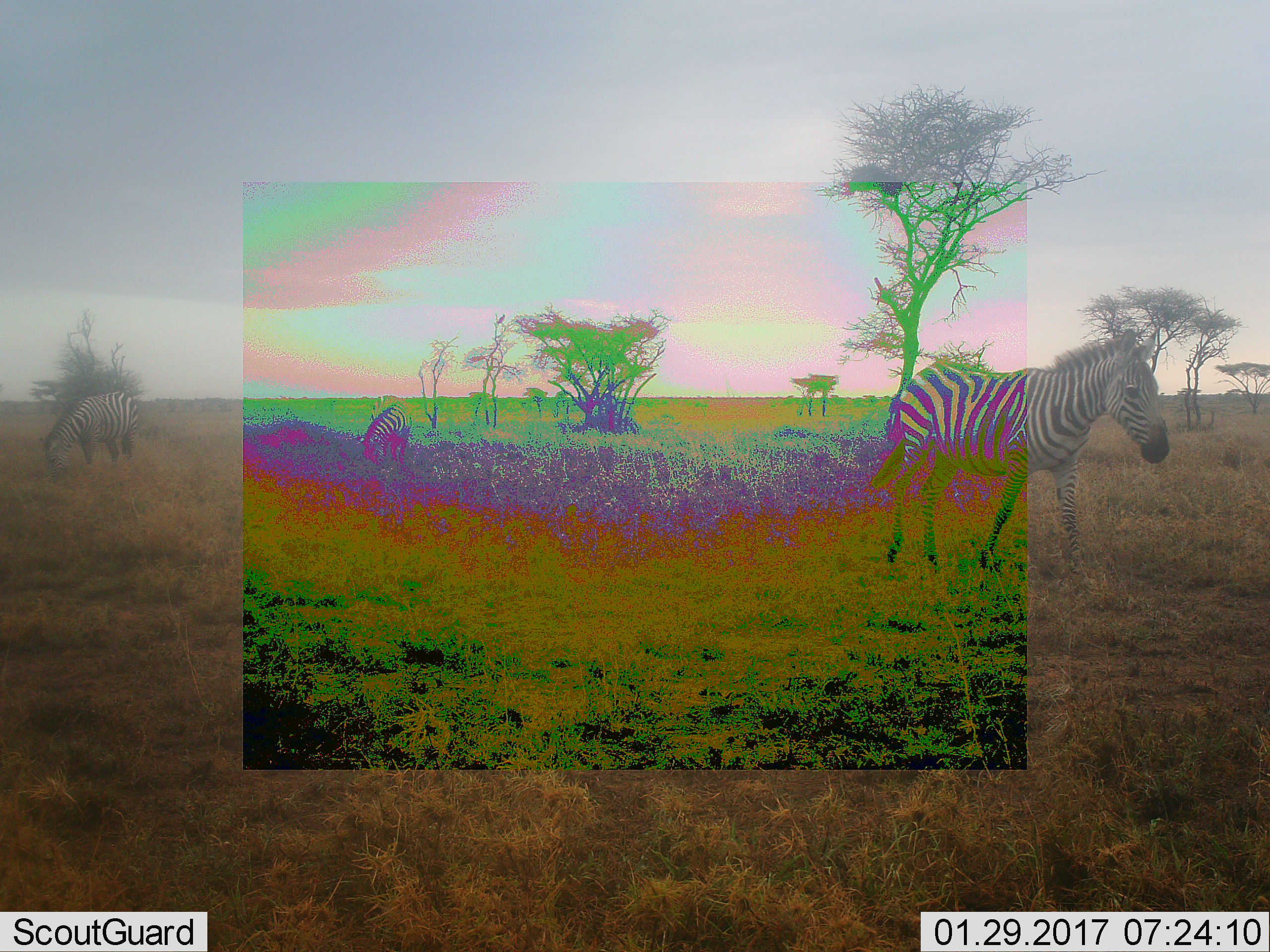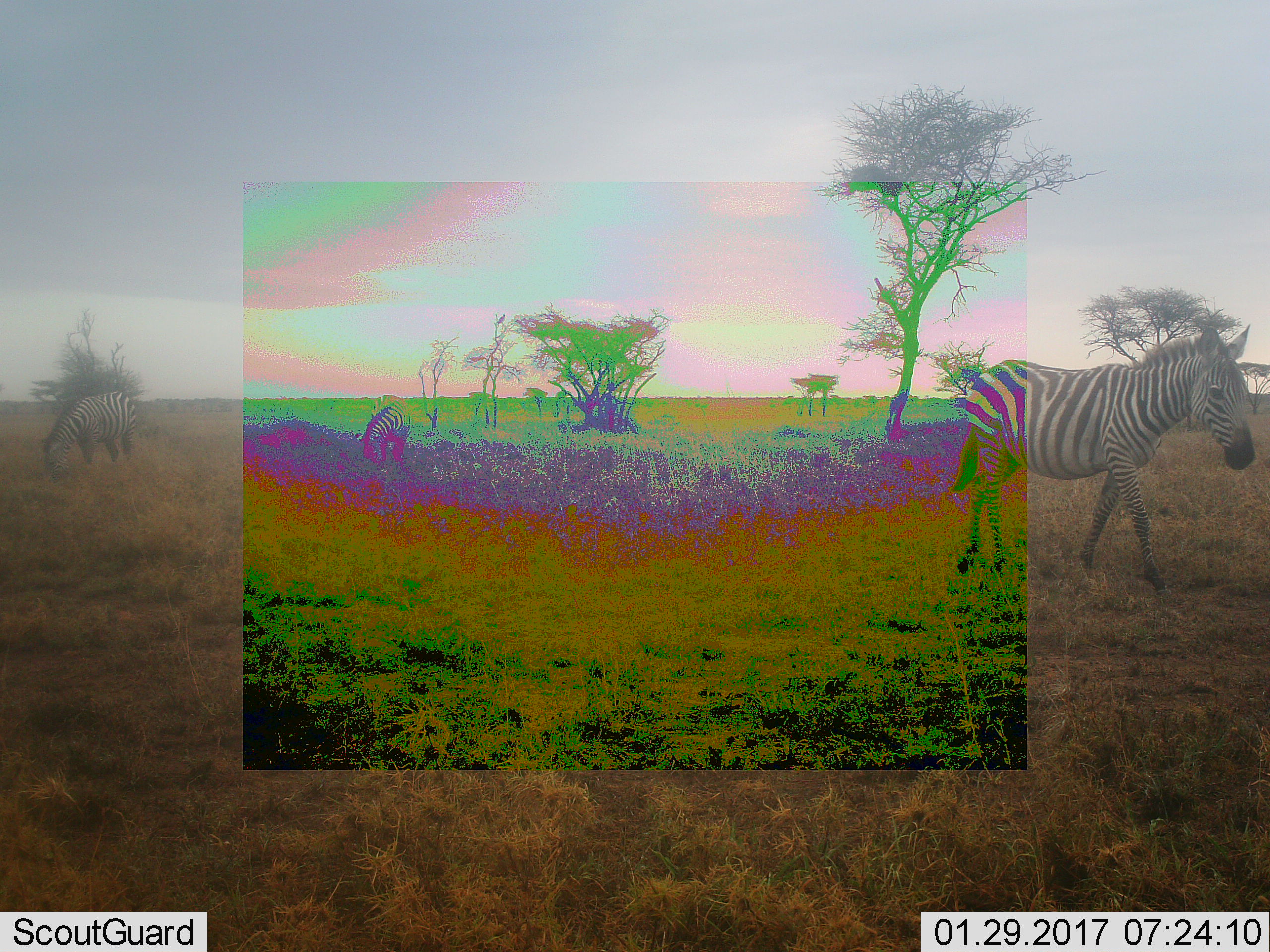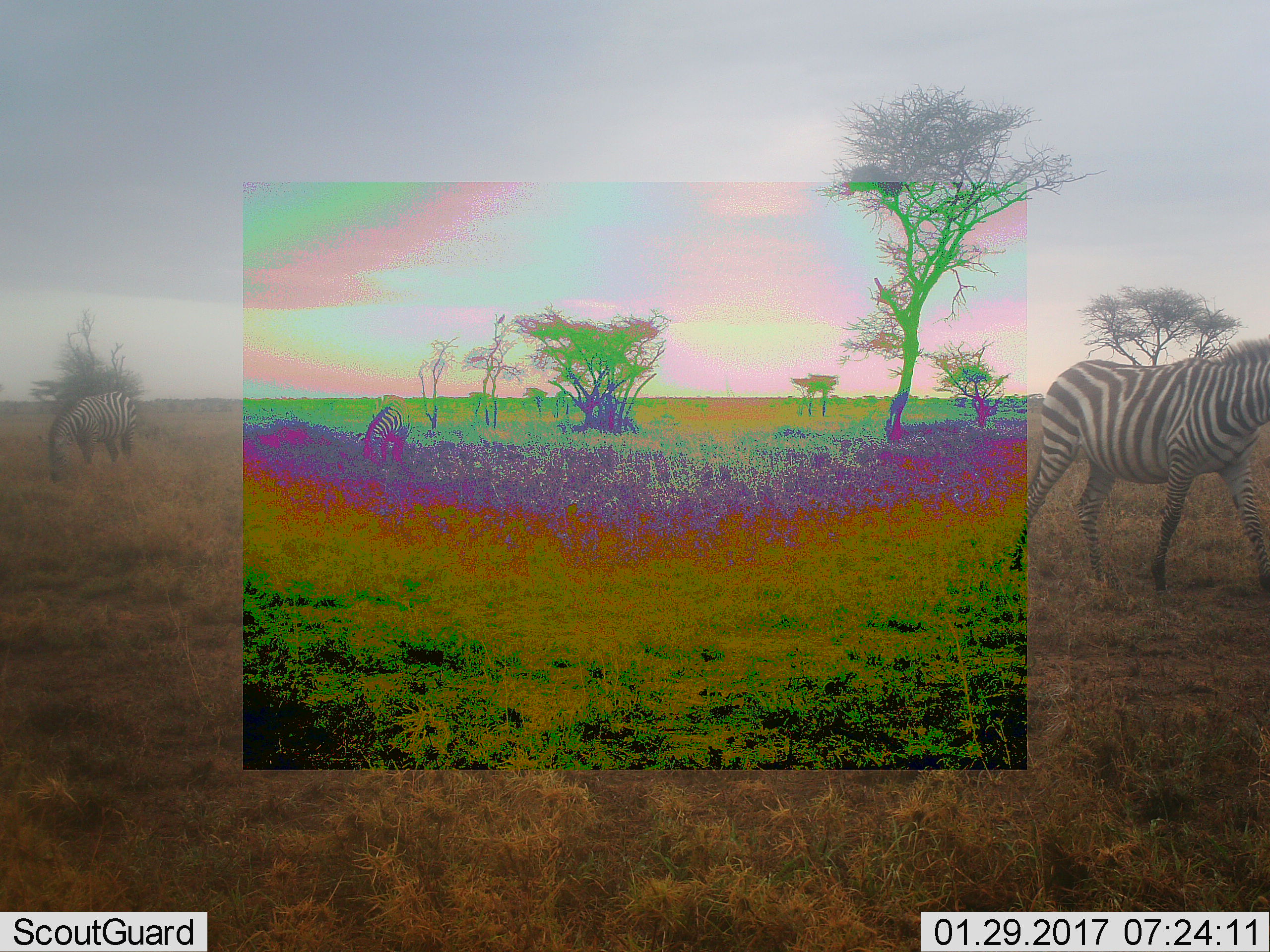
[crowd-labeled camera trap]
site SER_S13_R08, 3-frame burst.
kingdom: Animalia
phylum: Chordata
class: Mammalia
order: Perissodactyla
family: Equidae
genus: Equus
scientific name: Equus quagga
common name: plains zebra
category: zebraplains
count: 3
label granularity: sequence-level